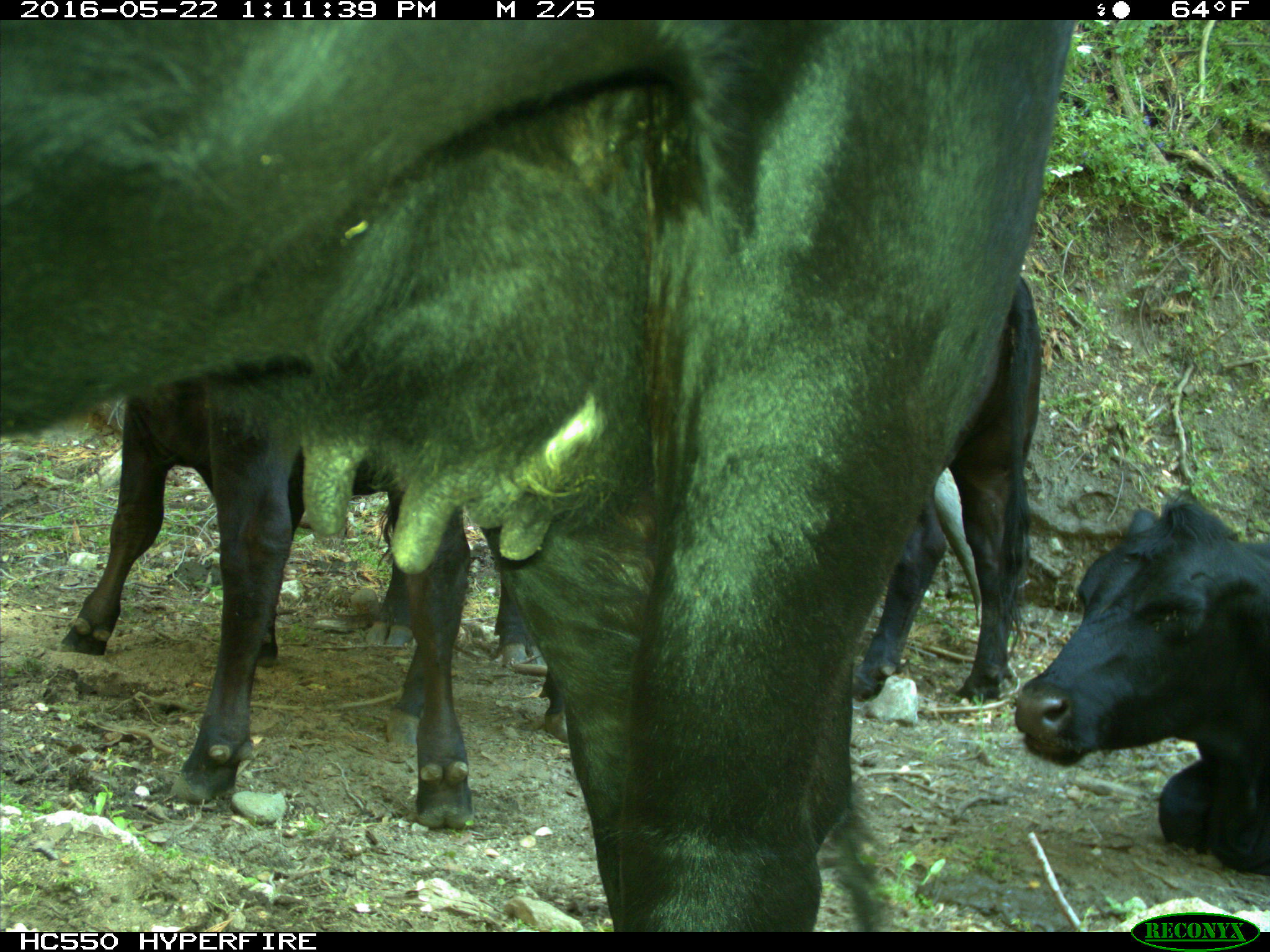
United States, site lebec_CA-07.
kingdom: Animalia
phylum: Chordata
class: Mammalia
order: Artiodactyla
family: Bovidae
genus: Bos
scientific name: Bos taurus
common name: domestic cow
Bos taurus (domestic cow).